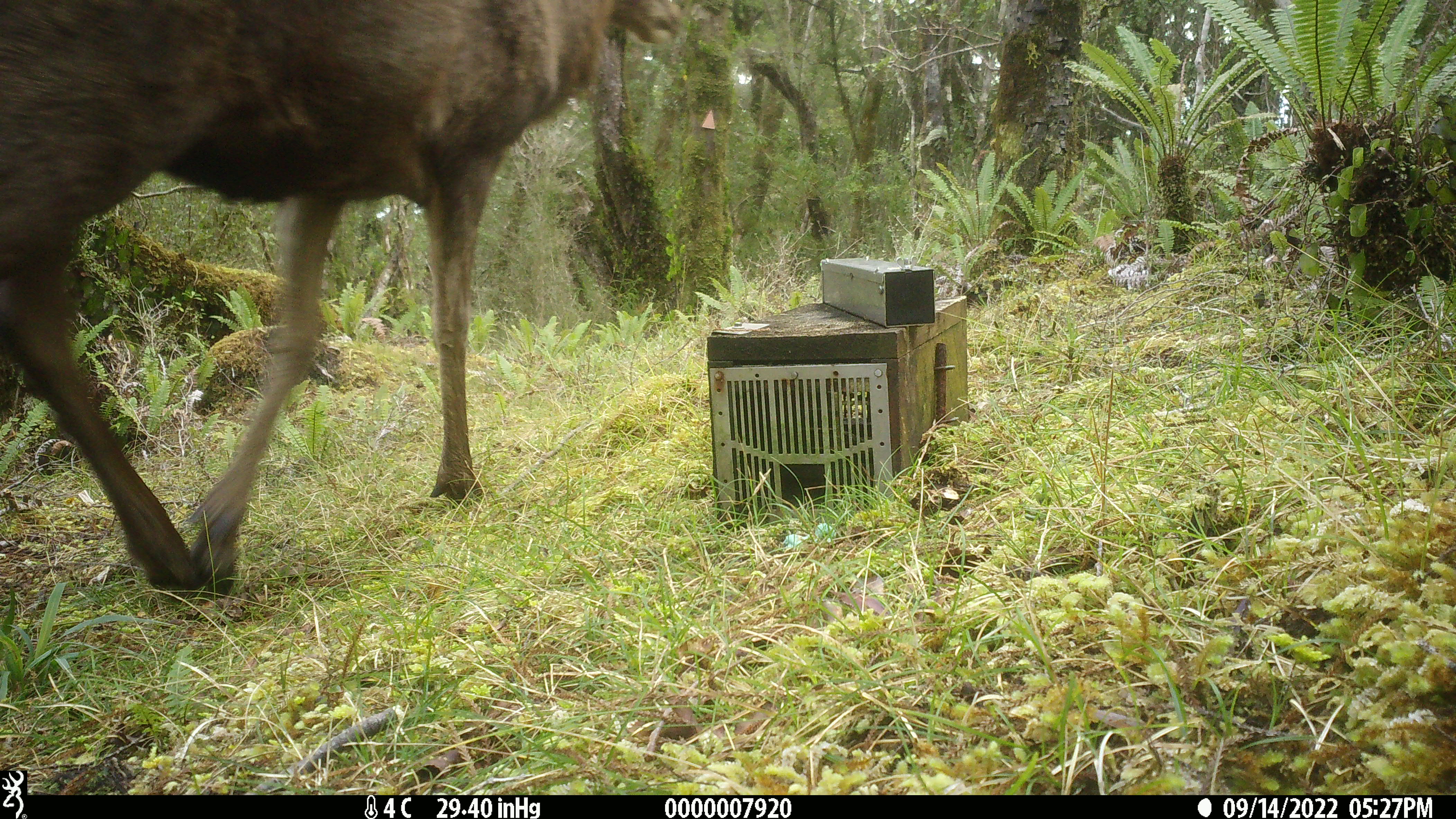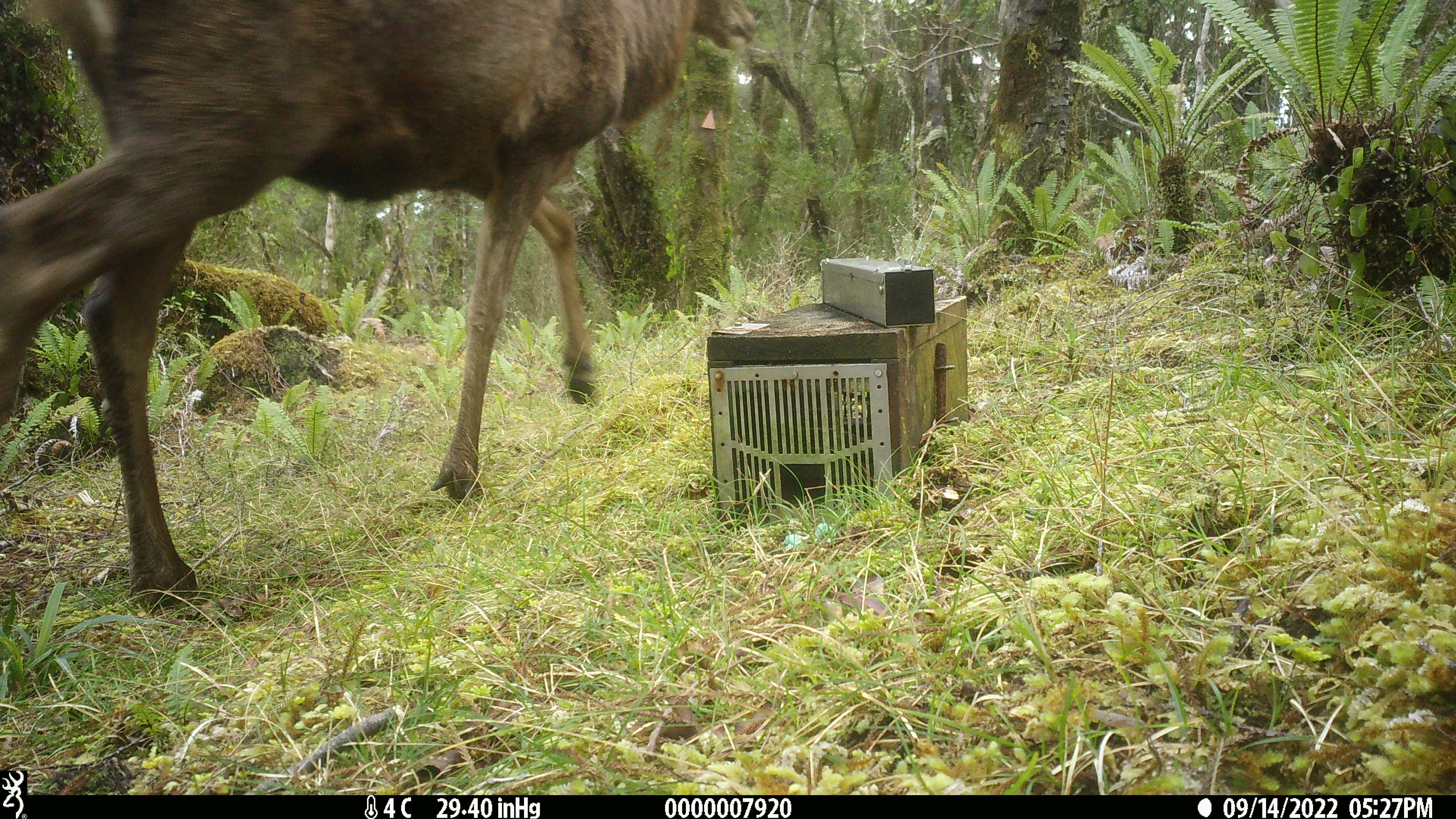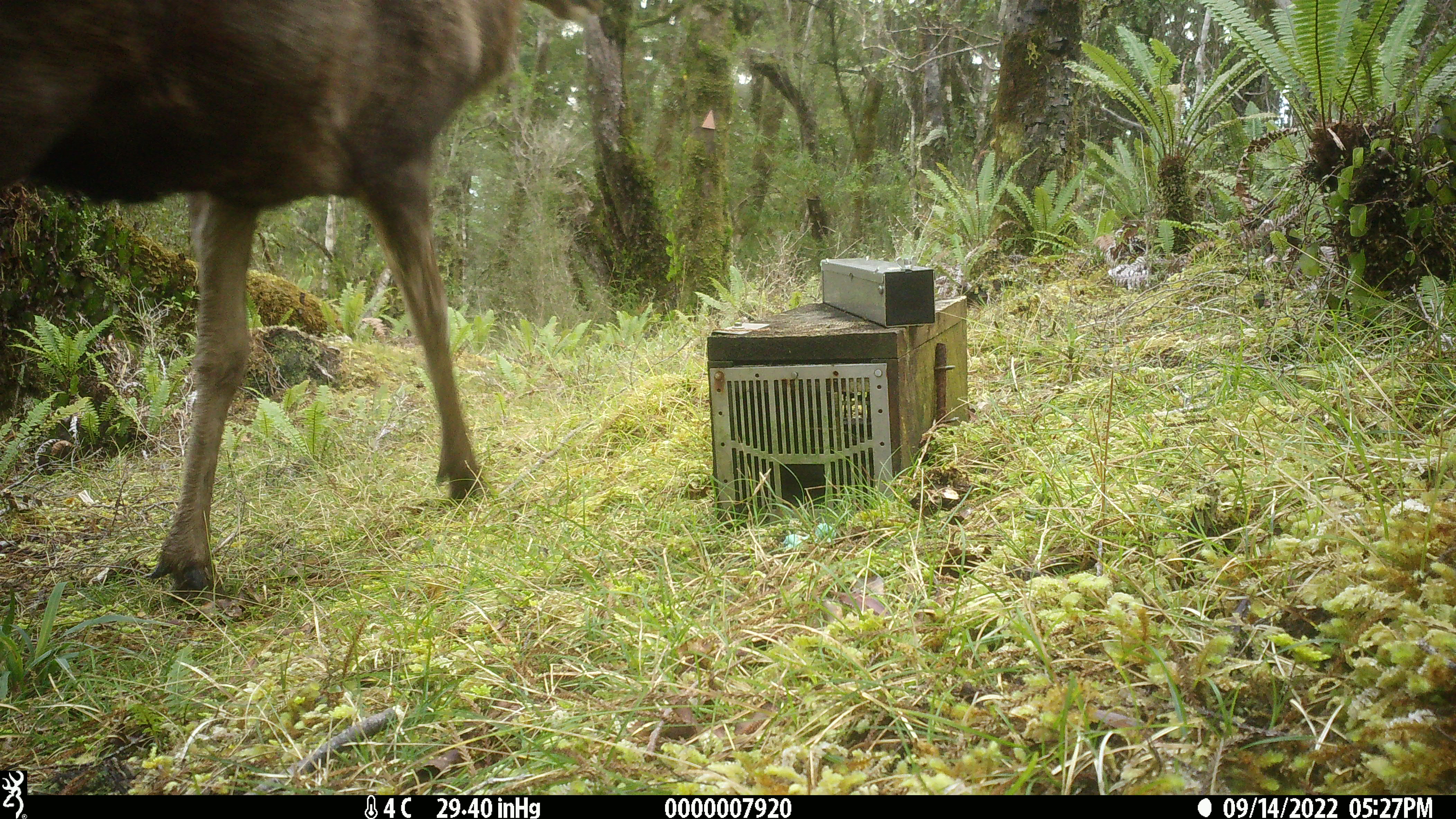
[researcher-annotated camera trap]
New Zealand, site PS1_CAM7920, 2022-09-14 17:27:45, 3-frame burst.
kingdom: Animalia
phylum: Chordata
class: Mammalia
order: Artiodactyla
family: Cervidae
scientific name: Cervidae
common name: deer